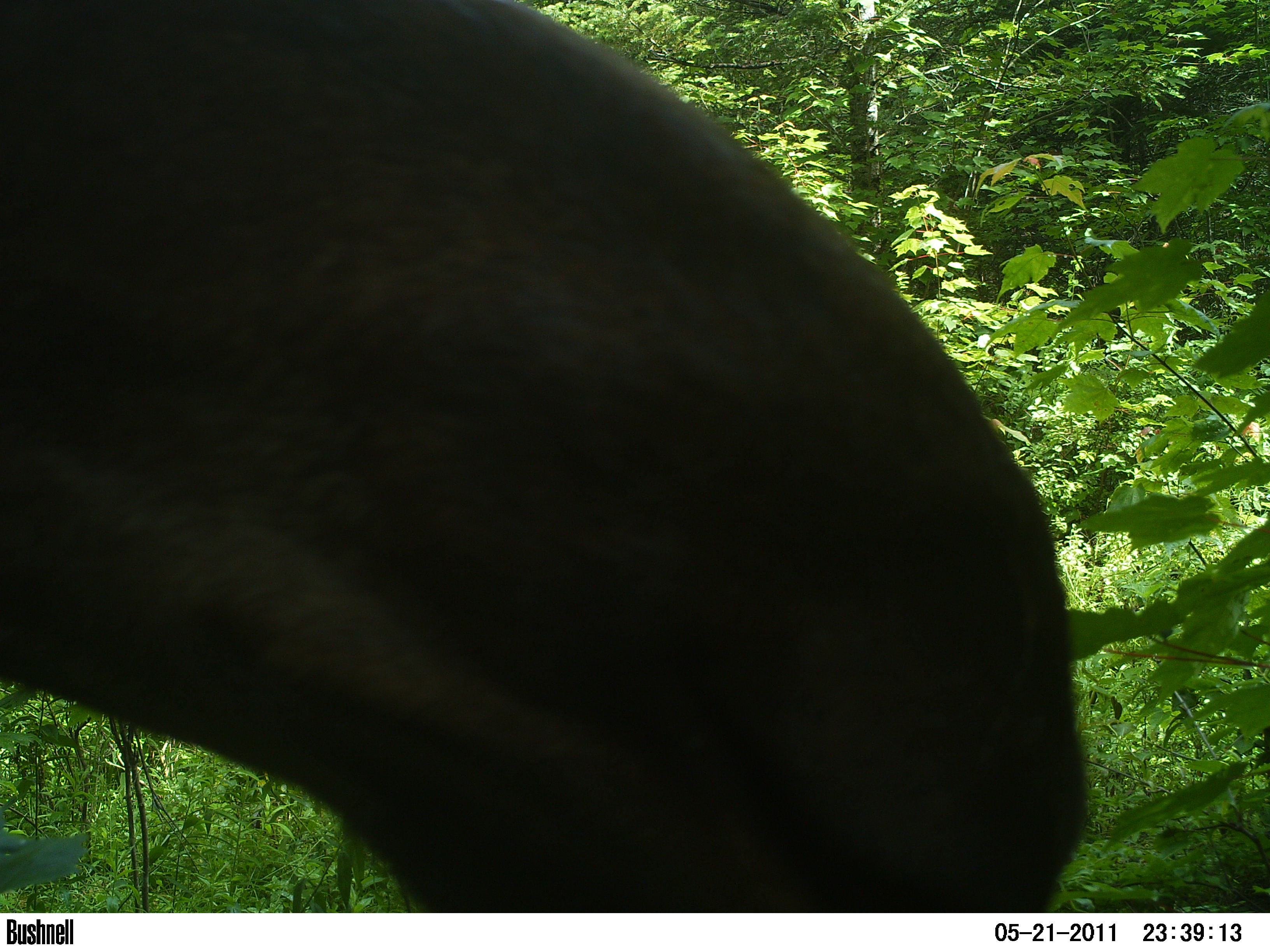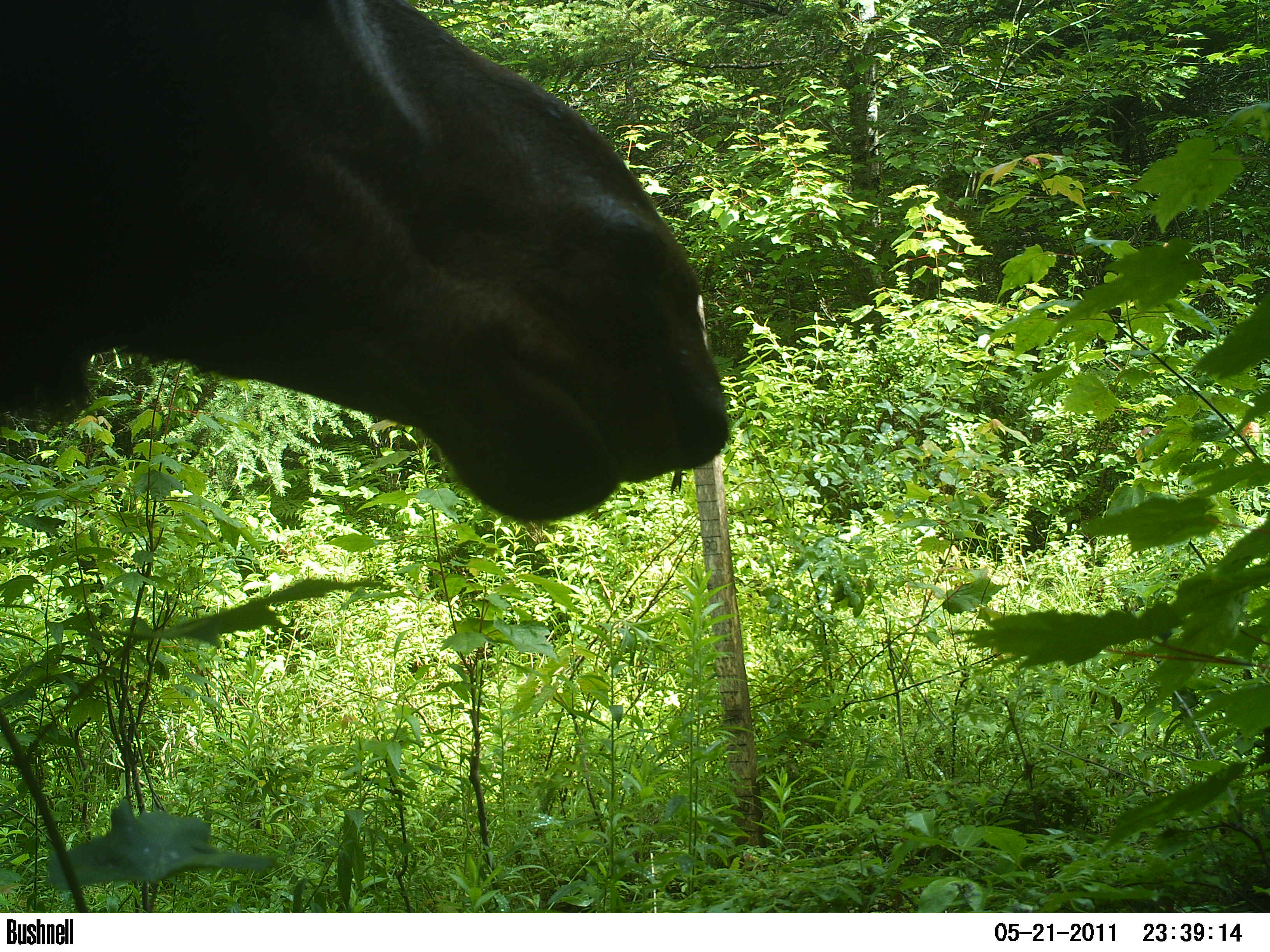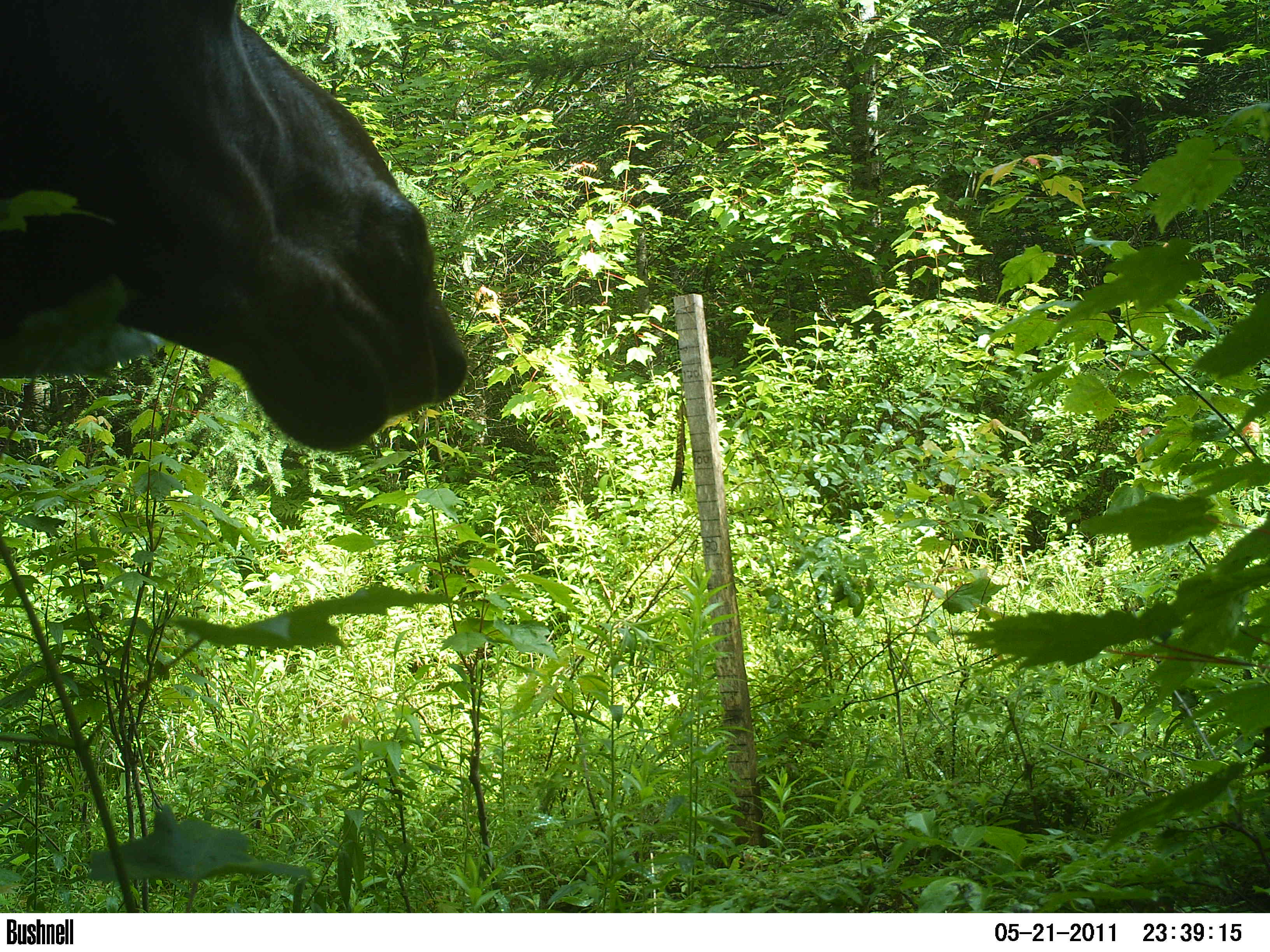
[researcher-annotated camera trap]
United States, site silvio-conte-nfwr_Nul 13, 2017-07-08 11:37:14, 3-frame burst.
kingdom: Animalia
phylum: Chordata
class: Mammalia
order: Artiodactyla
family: Cervidae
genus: Alces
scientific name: Alces alces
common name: moose